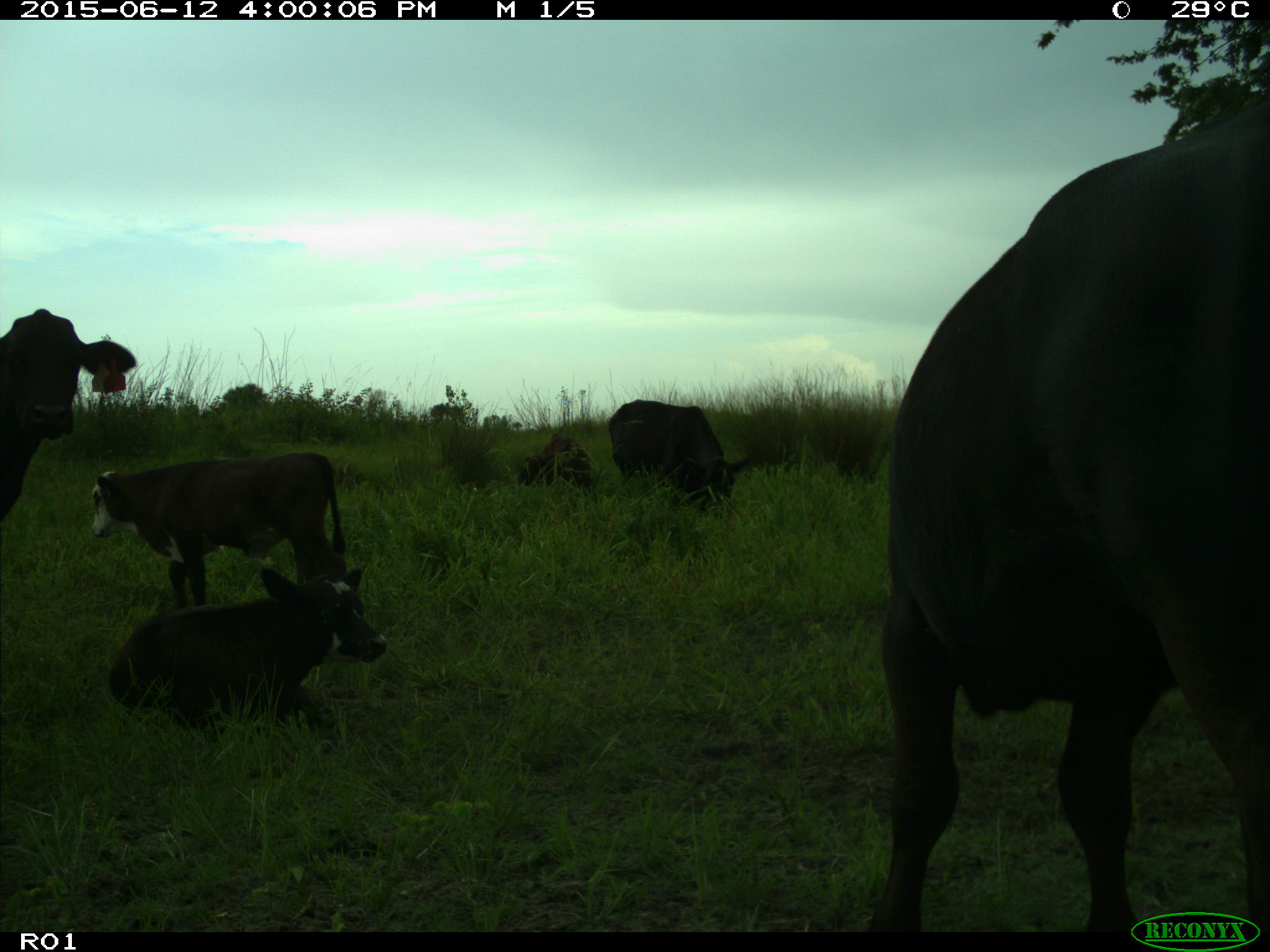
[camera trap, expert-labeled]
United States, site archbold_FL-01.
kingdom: Animalia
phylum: Chordata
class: Mammalia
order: Artiodactyla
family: Bovidae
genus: Bos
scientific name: Bos taurus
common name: domestic cow